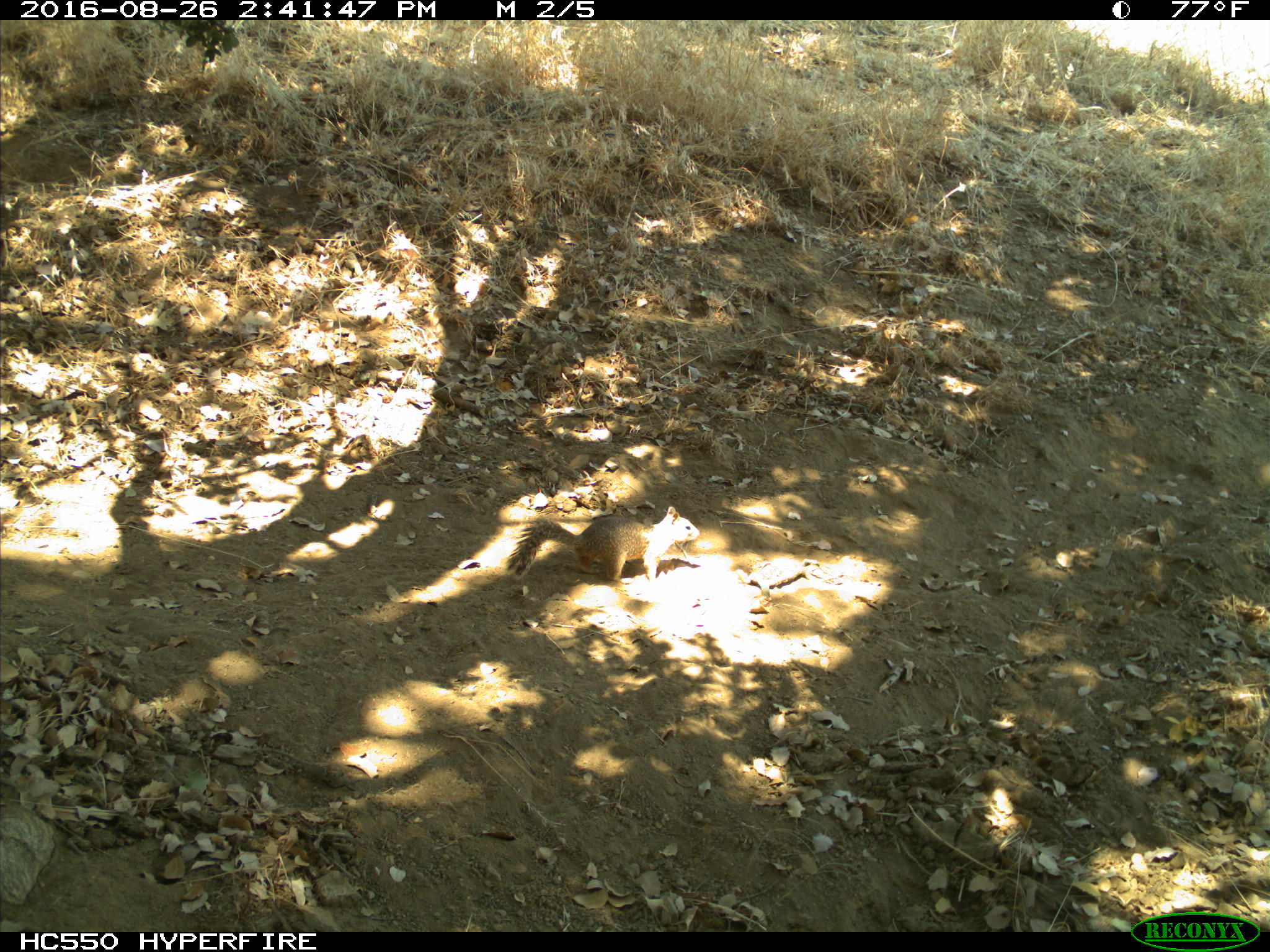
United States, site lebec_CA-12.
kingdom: Animalia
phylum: Chordata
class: Mammalia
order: Rodentia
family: Sciuridae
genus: Otospermophilus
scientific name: Otospermophilus beecheyi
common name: california ground squirrel